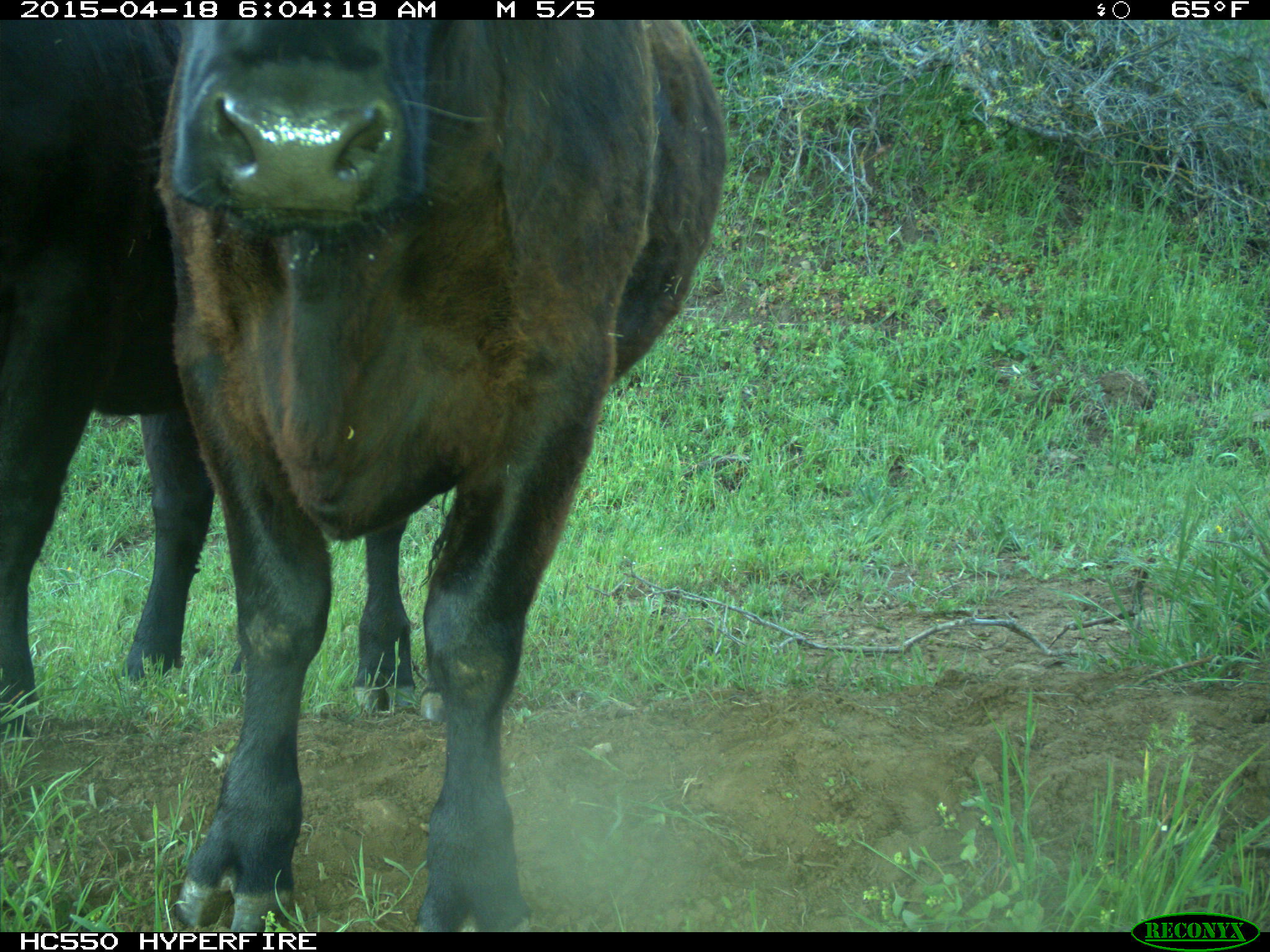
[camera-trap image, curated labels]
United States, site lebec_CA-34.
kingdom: Animalia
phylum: Chordata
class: Mammalia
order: Artiodactyla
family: Bovidae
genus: Bos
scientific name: Bos taurus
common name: domestic cow